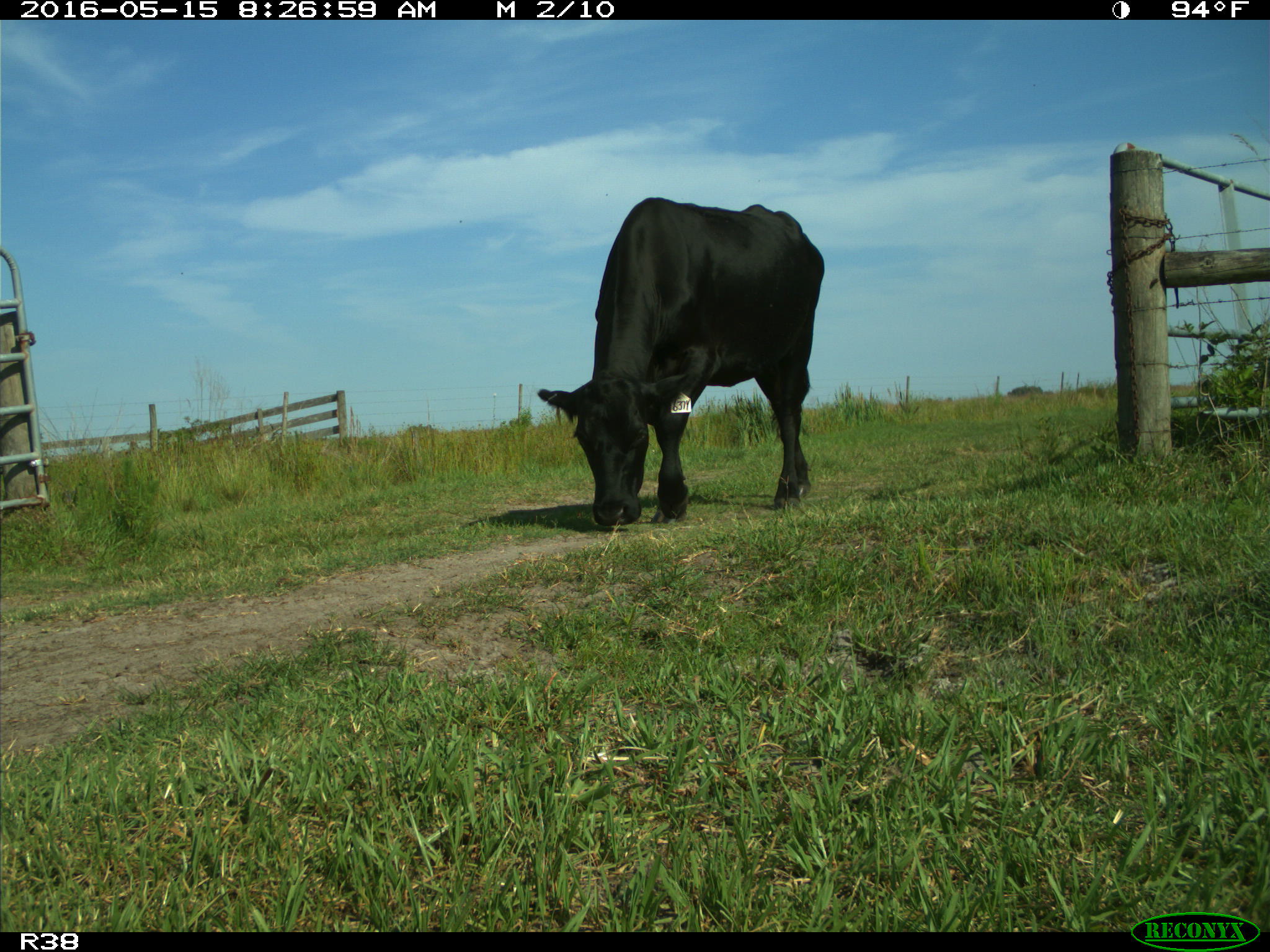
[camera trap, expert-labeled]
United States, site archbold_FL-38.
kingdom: Animalia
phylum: Chordata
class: Mammalia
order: Artiodactyla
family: Bovidae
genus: Bos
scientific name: Bos taurus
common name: domestic cow